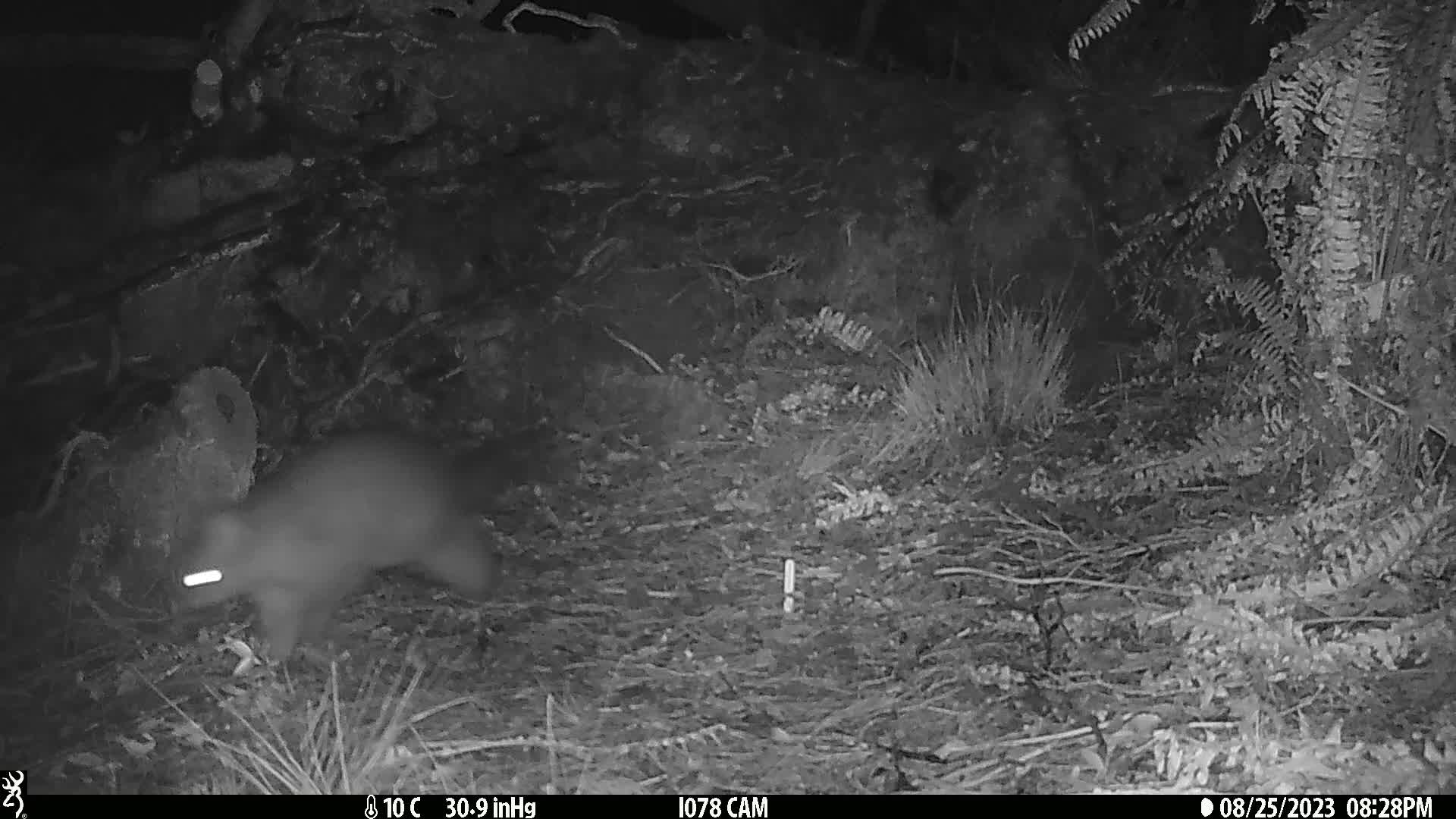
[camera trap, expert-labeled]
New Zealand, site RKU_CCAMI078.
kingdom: Animalia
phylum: Chordata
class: Mammalia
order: Diprotodontia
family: Phalangeridae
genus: Trichosurus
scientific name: Trichosurus vulpecula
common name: common brushtail possum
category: possum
Possum (common brushtail possum) (Trichosurus vulpecula).